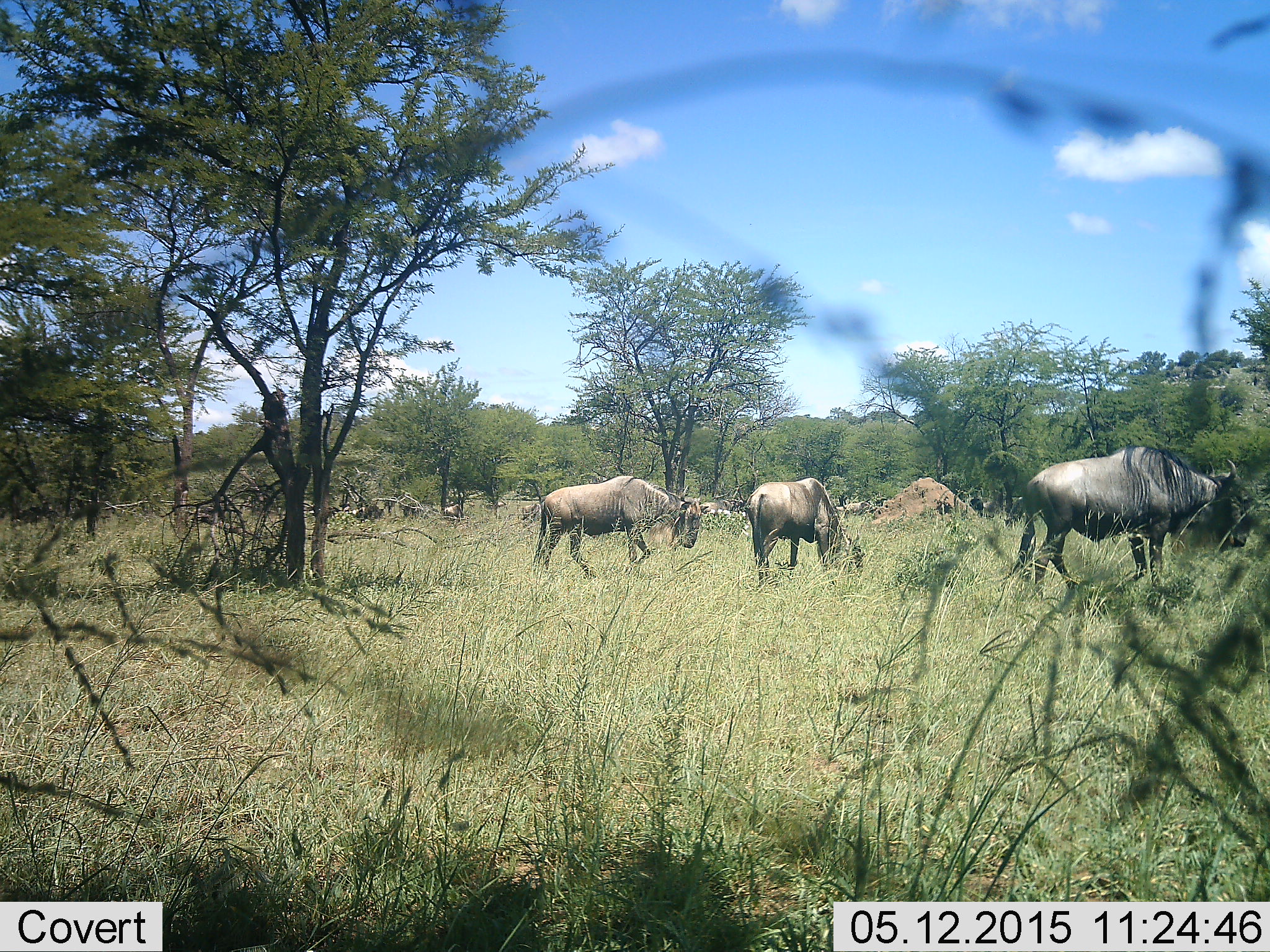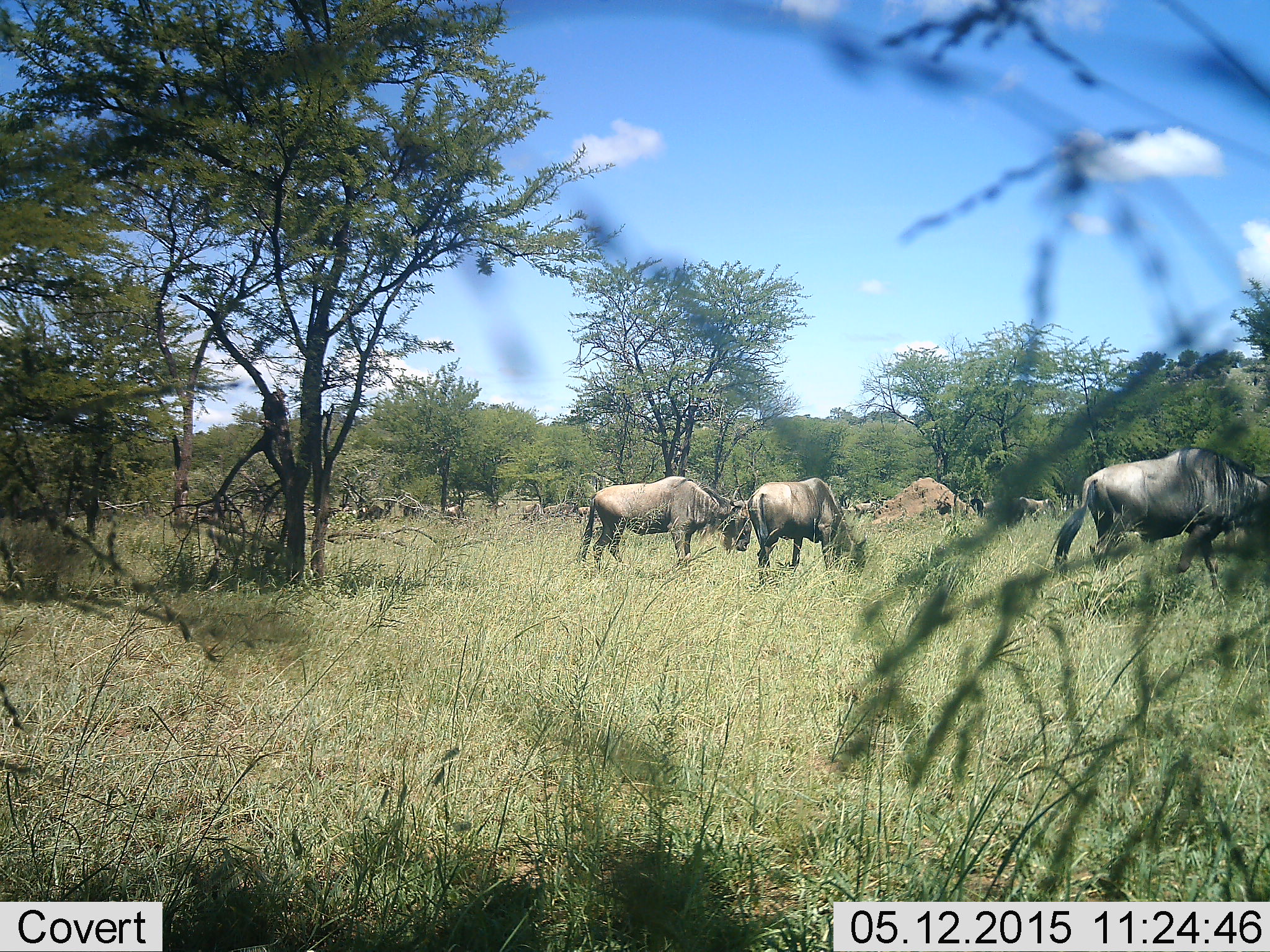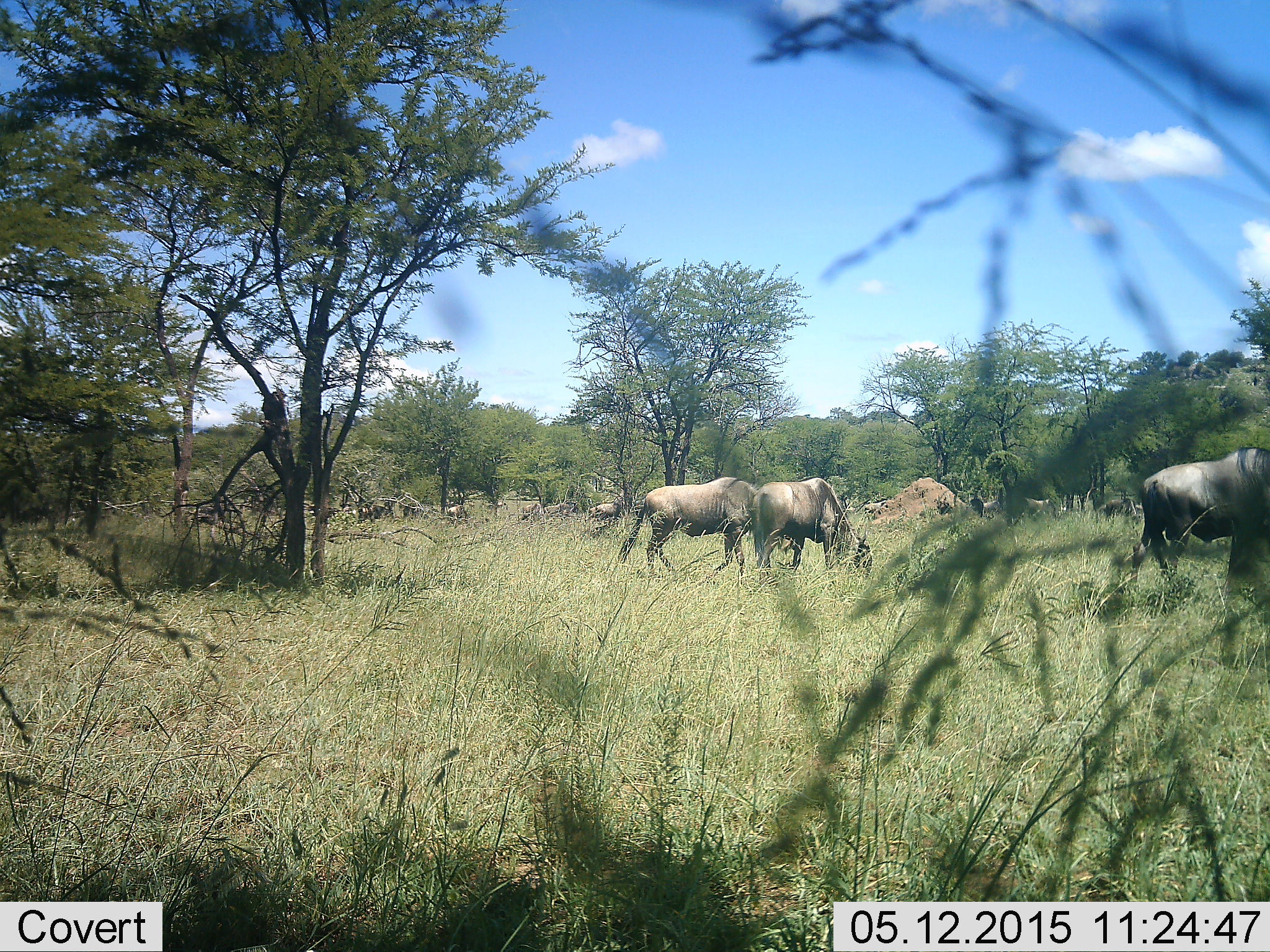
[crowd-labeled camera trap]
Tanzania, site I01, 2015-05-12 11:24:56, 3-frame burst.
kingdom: Animalia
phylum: Chordata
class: Mammalia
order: Artiodactyla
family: Bovidae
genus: Connochaetes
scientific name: Connochaetes taurinus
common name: blue wildebeest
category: wildebeest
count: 3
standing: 60%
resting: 0%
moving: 50%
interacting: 0%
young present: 0%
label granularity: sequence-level